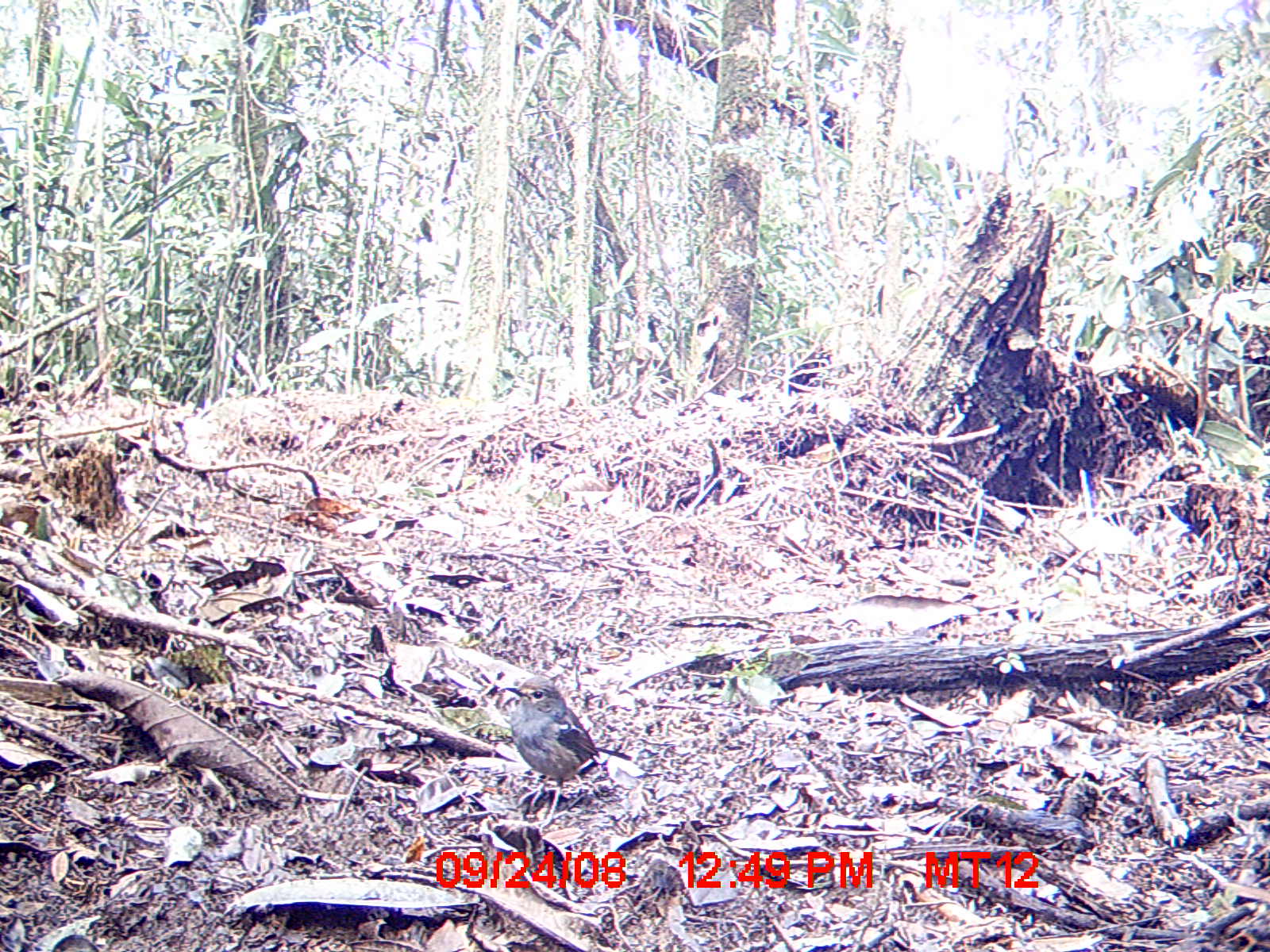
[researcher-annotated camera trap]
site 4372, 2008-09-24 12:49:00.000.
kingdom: Animalia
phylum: Chordata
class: Aves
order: Passeriformes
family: Muscicapidae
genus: Copsychus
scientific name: Copsychus albospecularis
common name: madagascar magpie-robin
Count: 1.